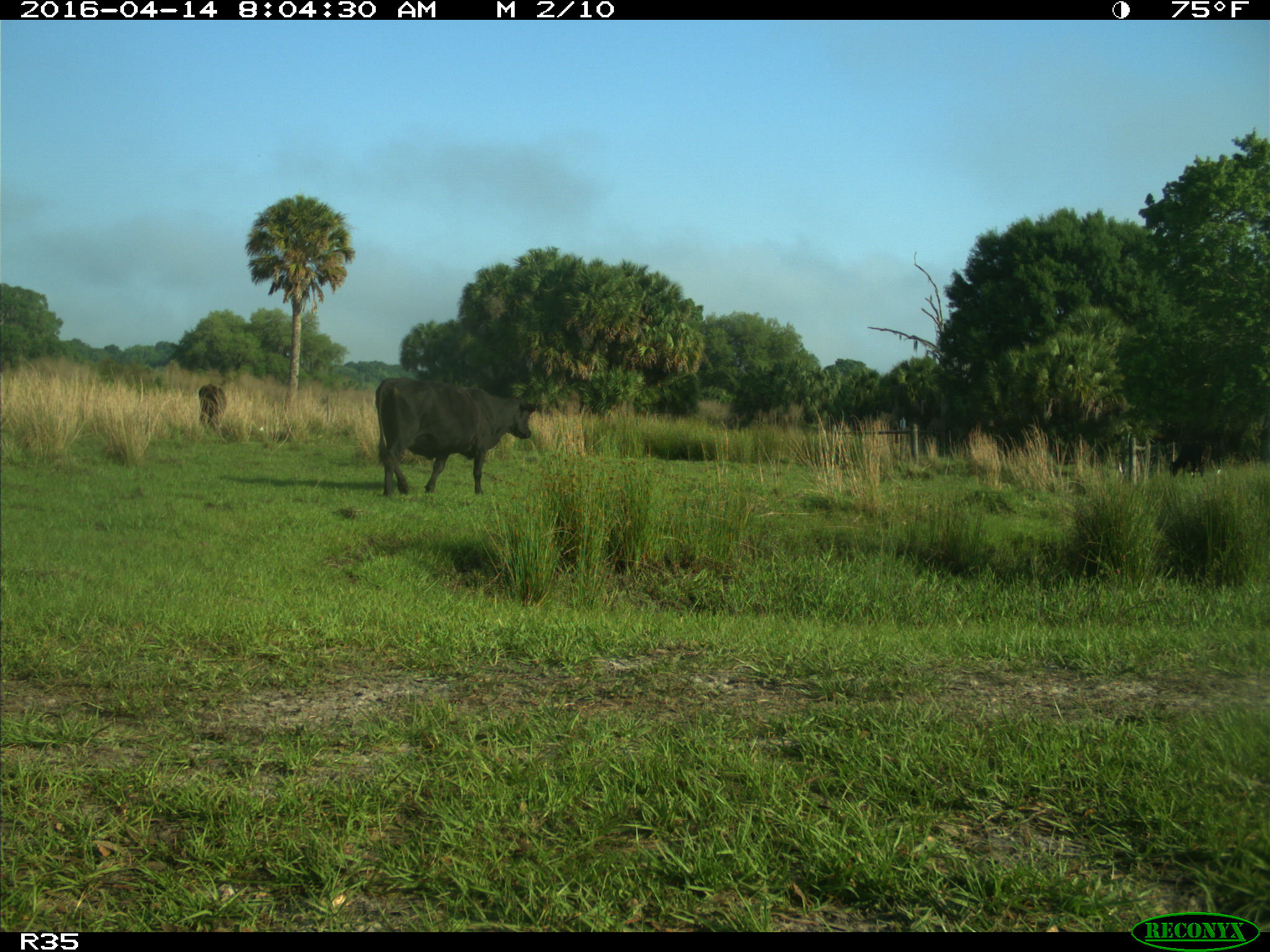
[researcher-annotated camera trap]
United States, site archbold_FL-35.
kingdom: Animalia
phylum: Chordata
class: Mammalia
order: Artiodactyla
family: Bovidae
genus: Bos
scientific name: Bos taurus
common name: domestic cow